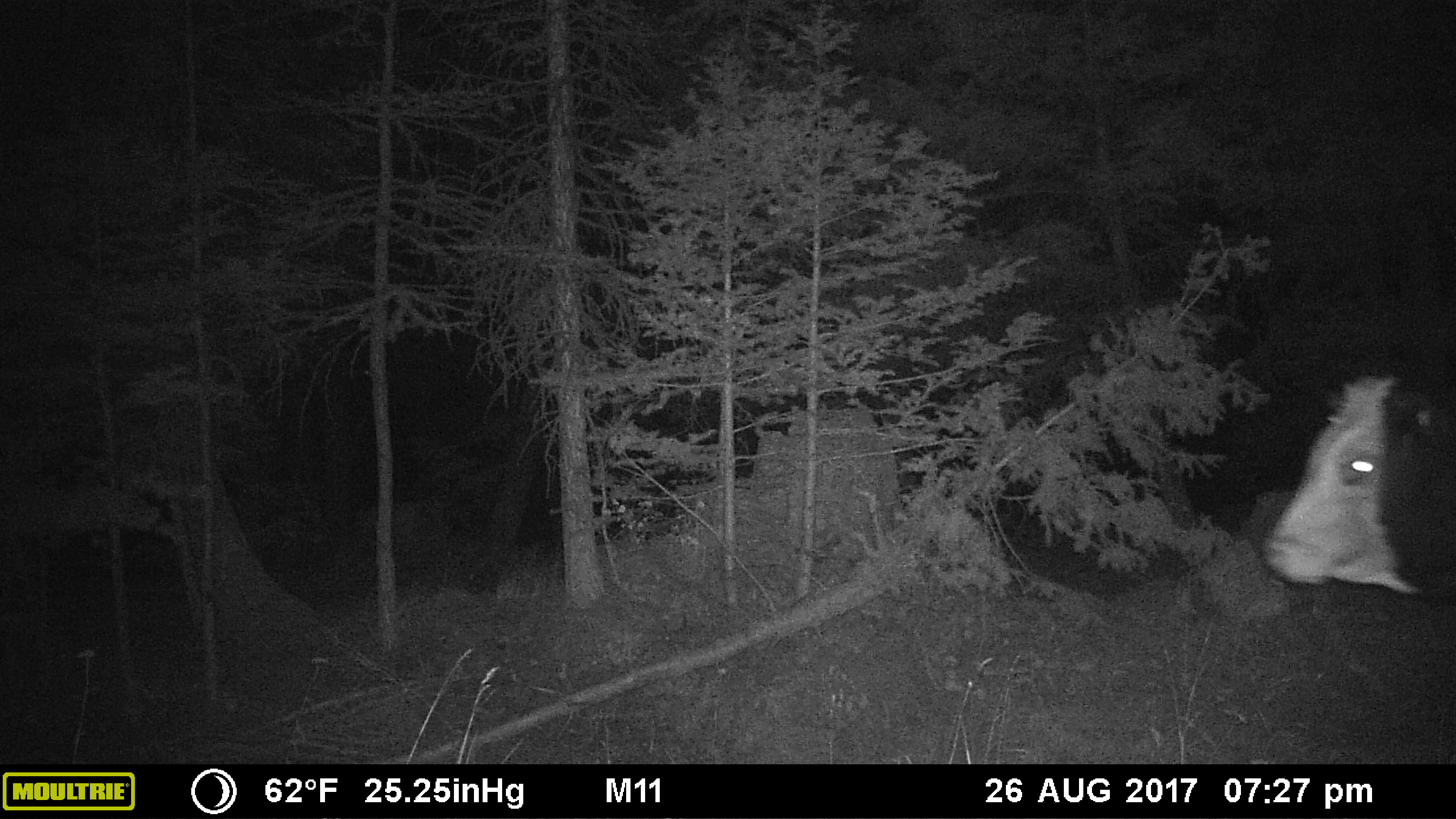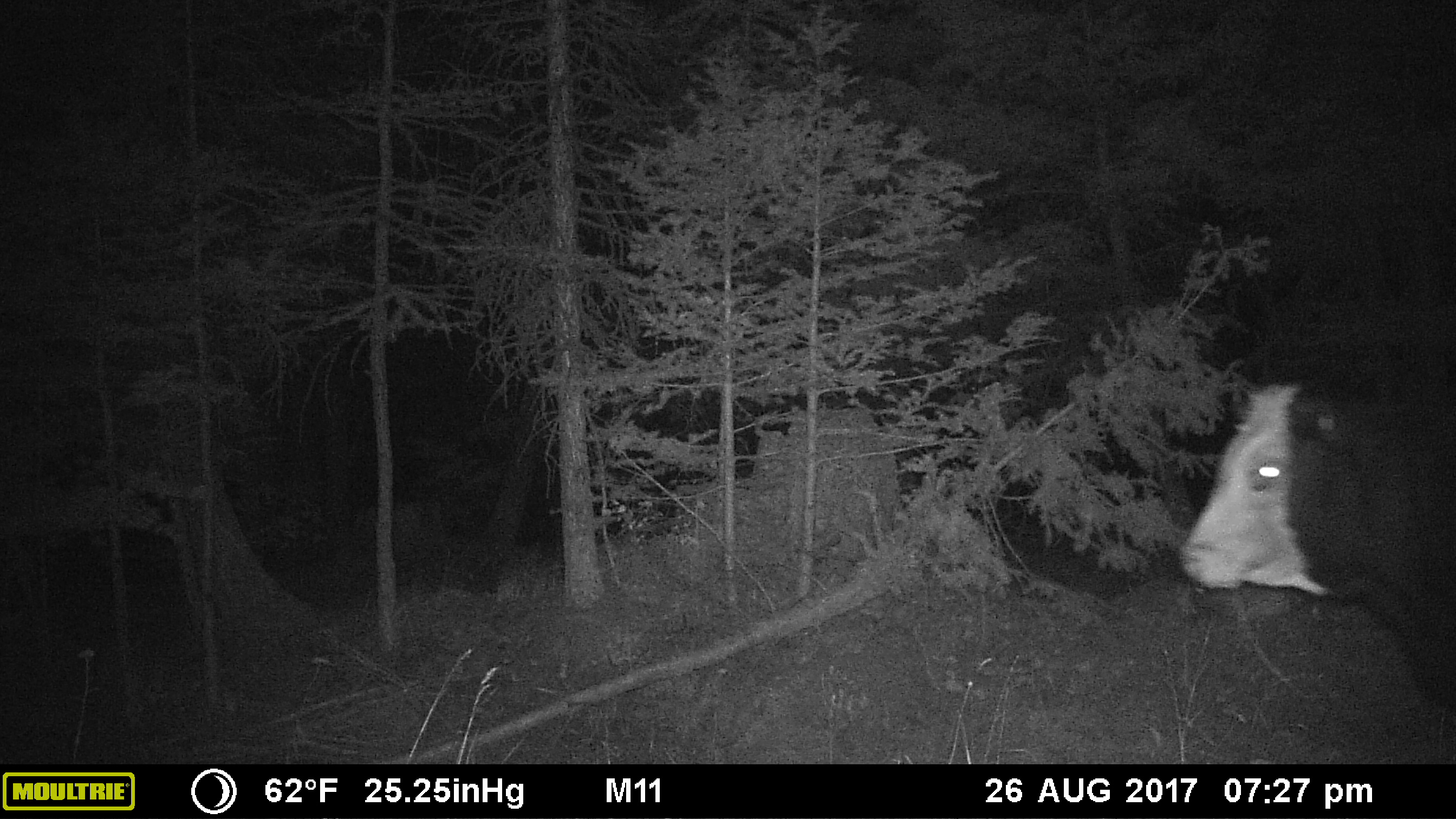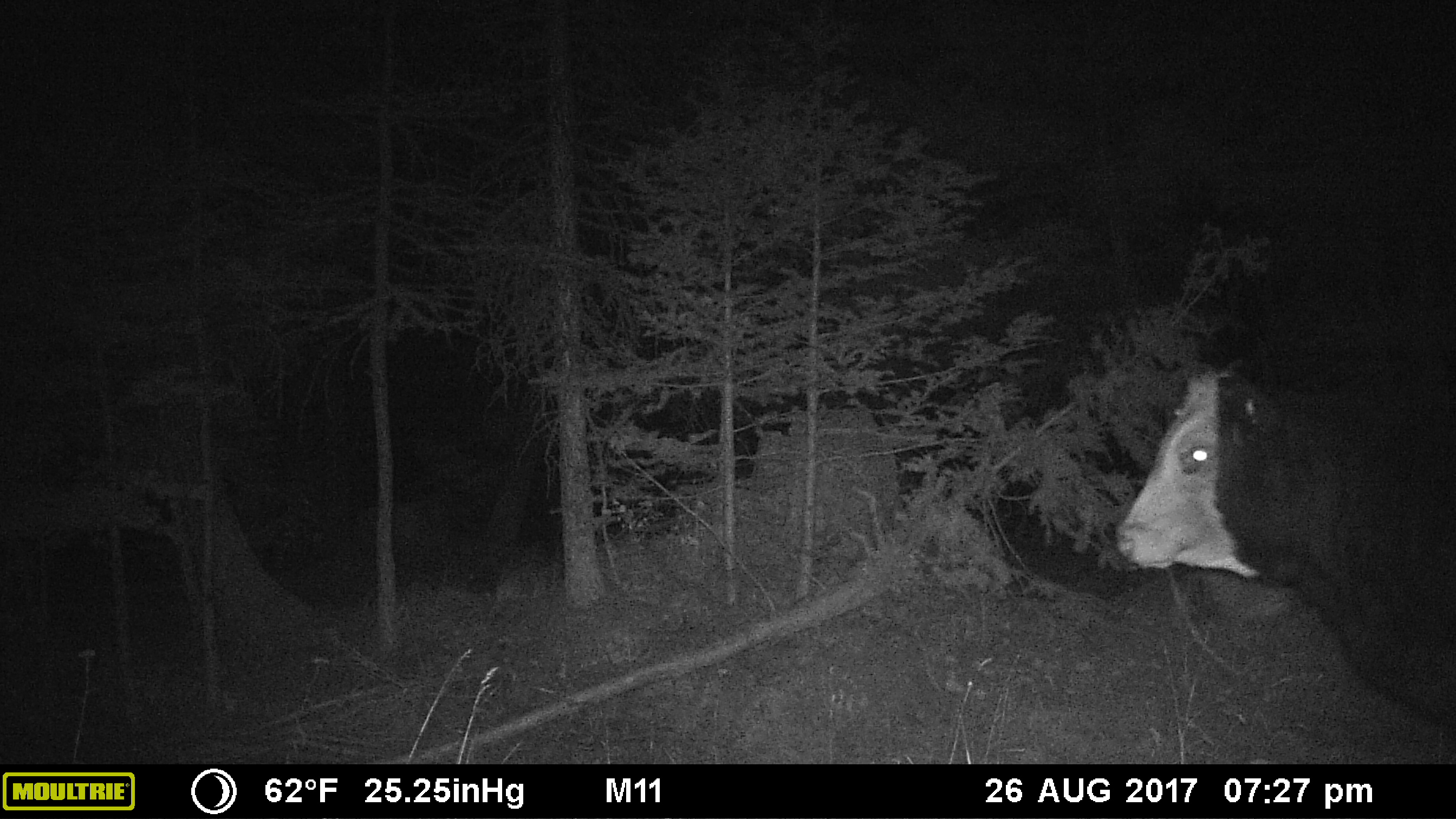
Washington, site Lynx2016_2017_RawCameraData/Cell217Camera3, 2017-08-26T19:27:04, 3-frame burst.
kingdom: Animalia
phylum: Chordata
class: Mammalia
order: Artiodactyla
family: Bovidae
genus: Bos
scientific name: Bos taurus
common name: domestic cattle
Domestic cattle (Bos taurus). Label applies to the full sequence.